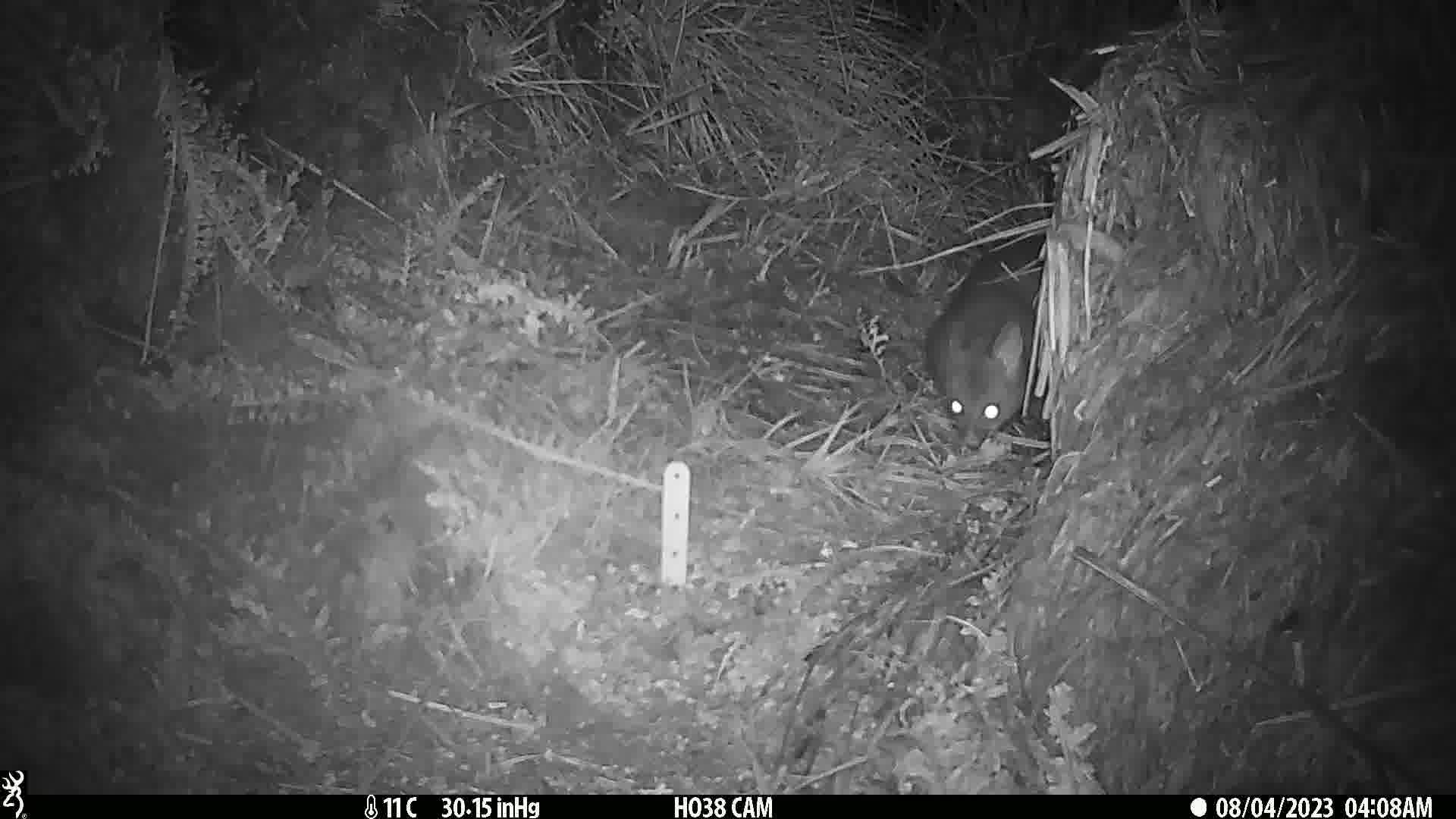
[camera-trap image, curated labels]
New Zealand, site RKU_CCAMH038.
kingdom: Animalia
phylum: Chordata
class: Mammalia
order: Diprotodontia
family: Phalangeridae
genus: Trichosurus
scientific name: Trichosurus vulpecula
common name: common brushtail possum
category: possum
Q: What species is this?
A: Possum (common brushtail possum) (Trichosurus vulpecula).